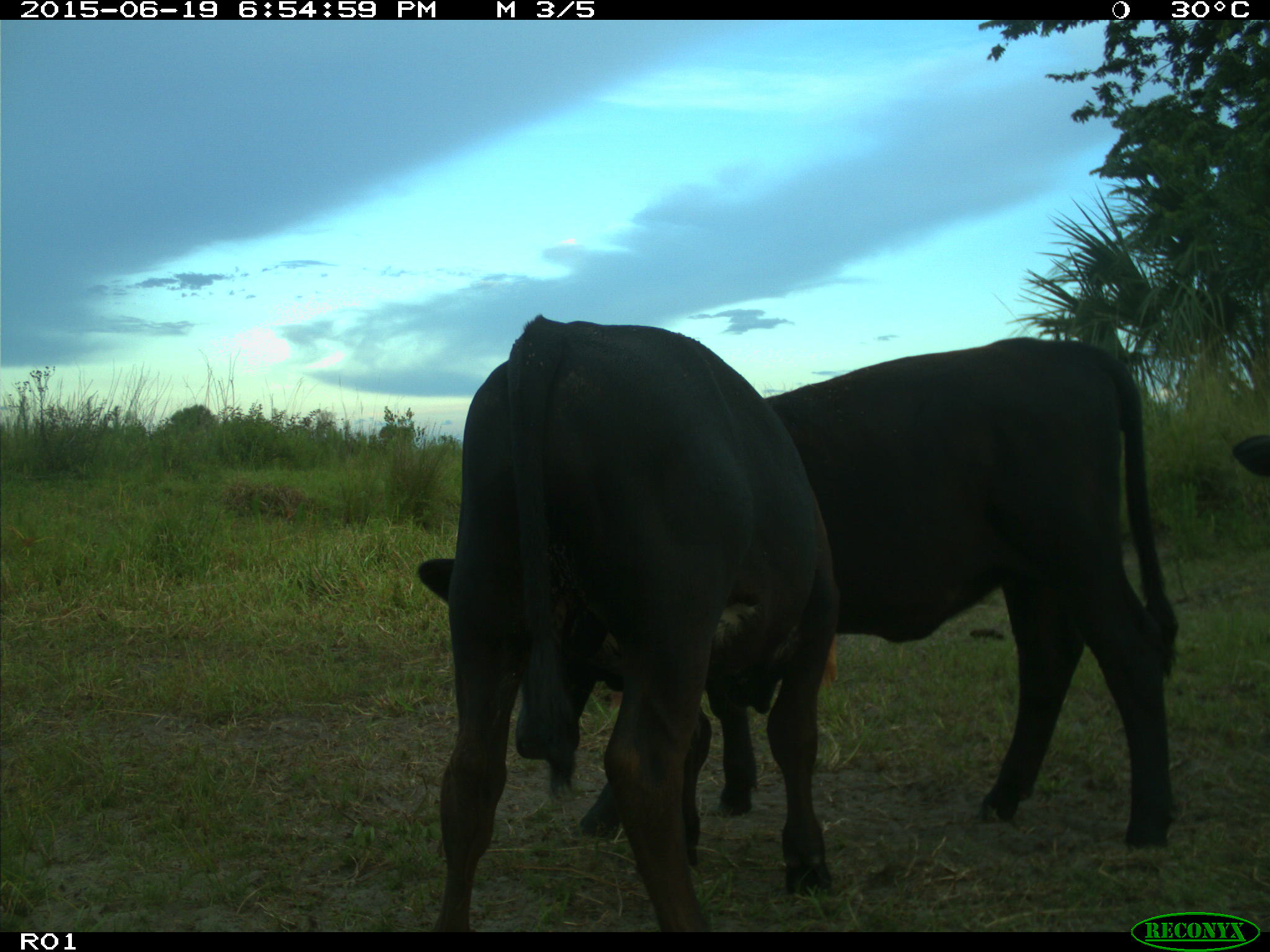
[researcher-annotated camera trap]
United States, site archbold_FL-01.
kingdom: Animalia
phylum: Chordata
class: Mammalia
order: Artiodactyla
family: Bovidae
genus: Bos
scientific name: Bos taurus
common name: domestic cow